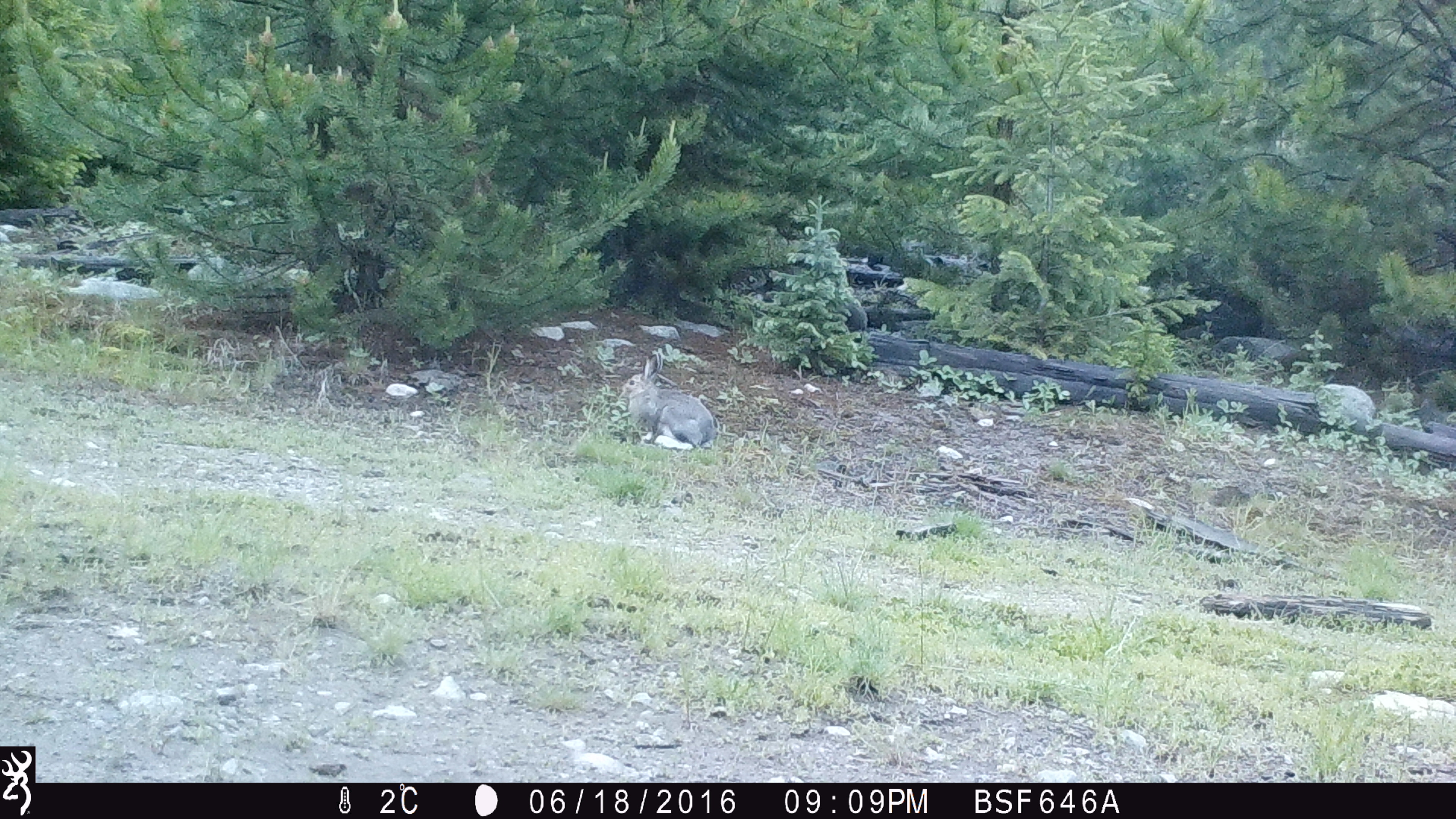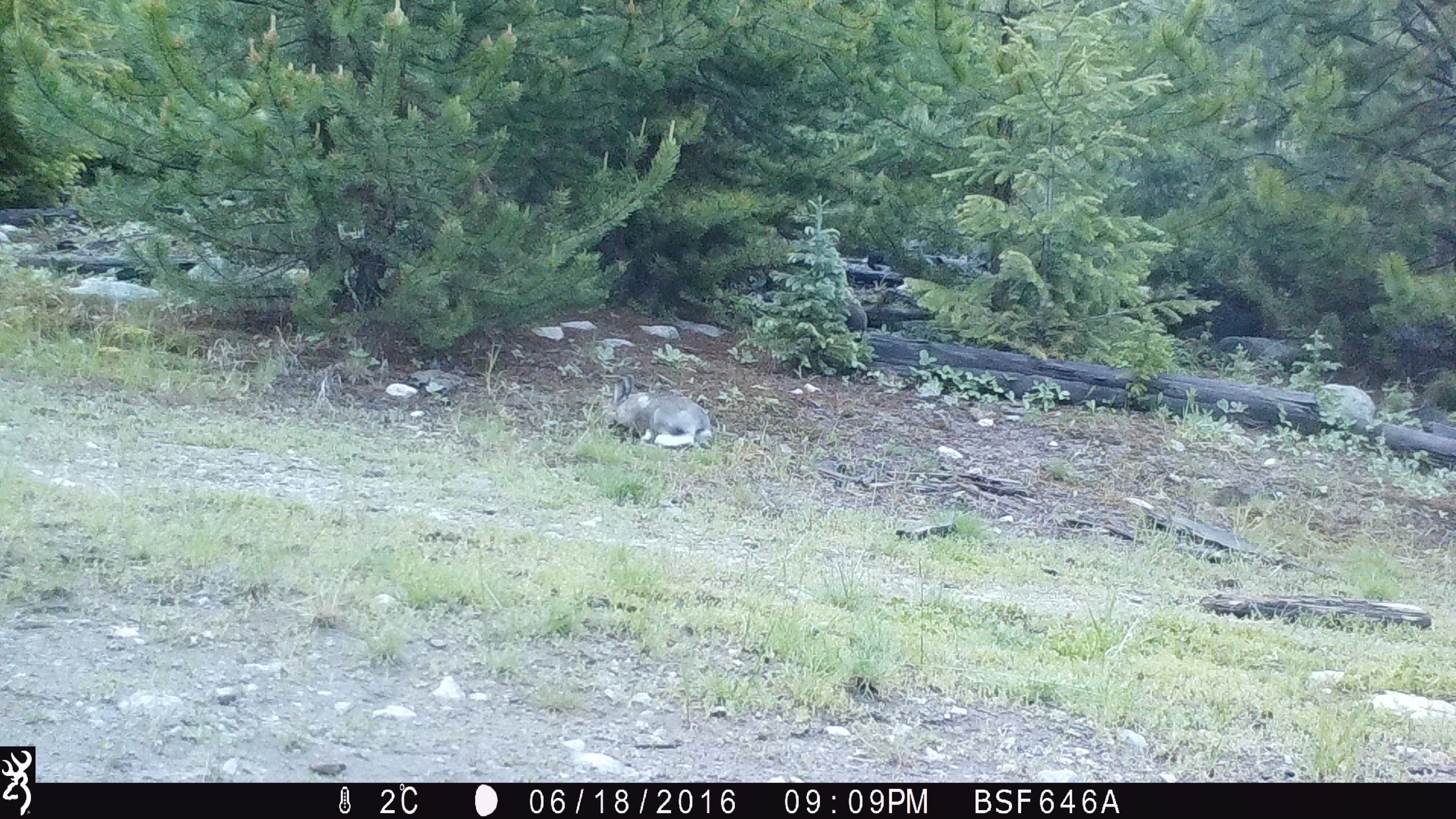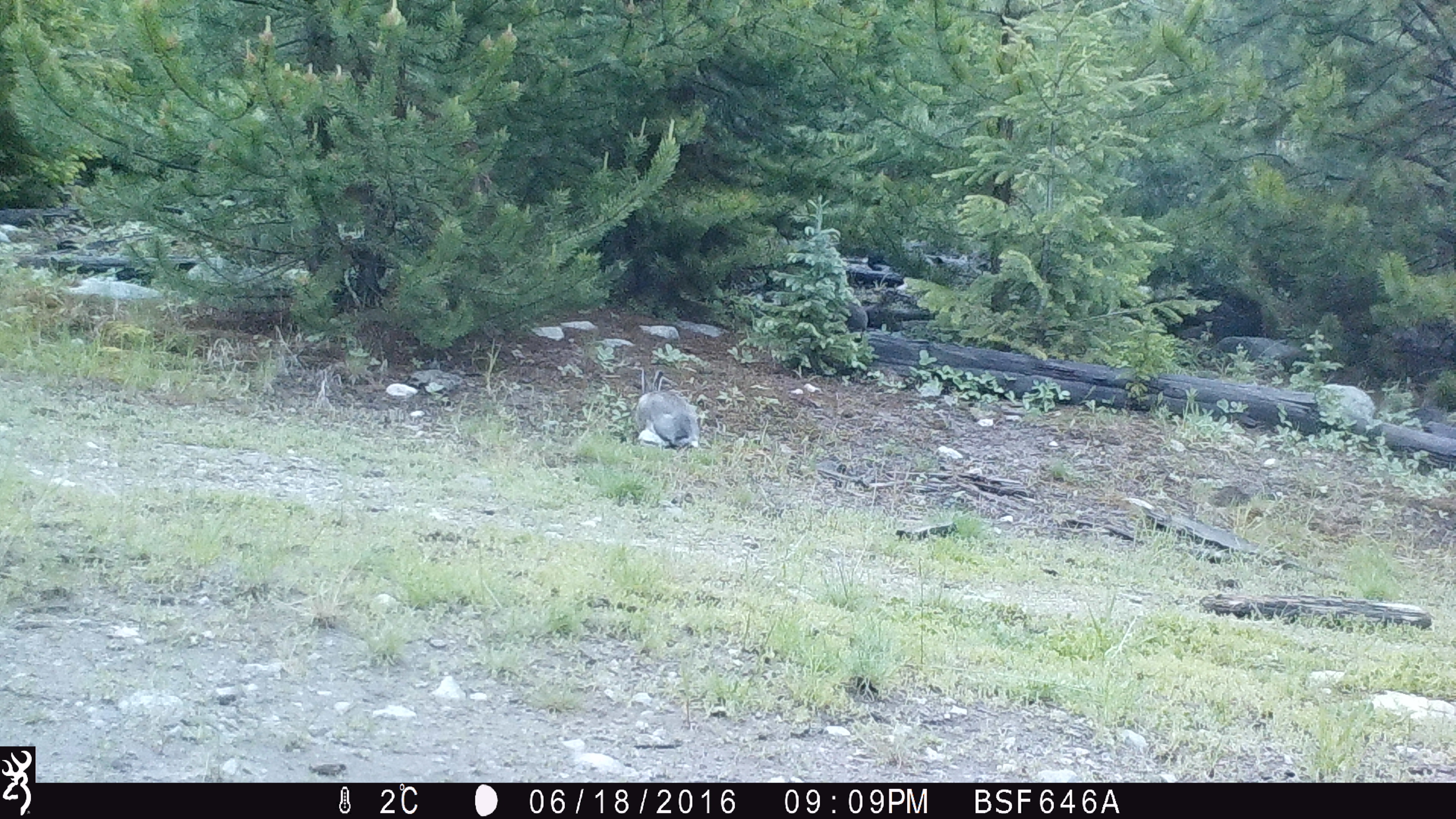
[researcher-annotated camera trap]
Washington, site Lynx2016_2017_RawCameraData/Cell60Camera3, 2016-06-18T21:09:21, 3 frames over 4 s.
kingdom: Animalia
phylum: Chordata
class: Mammalia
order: Lagomorpha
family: Leporidae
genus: Lepus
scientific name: Lepus americanus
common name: snowshoe hare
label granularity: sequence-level